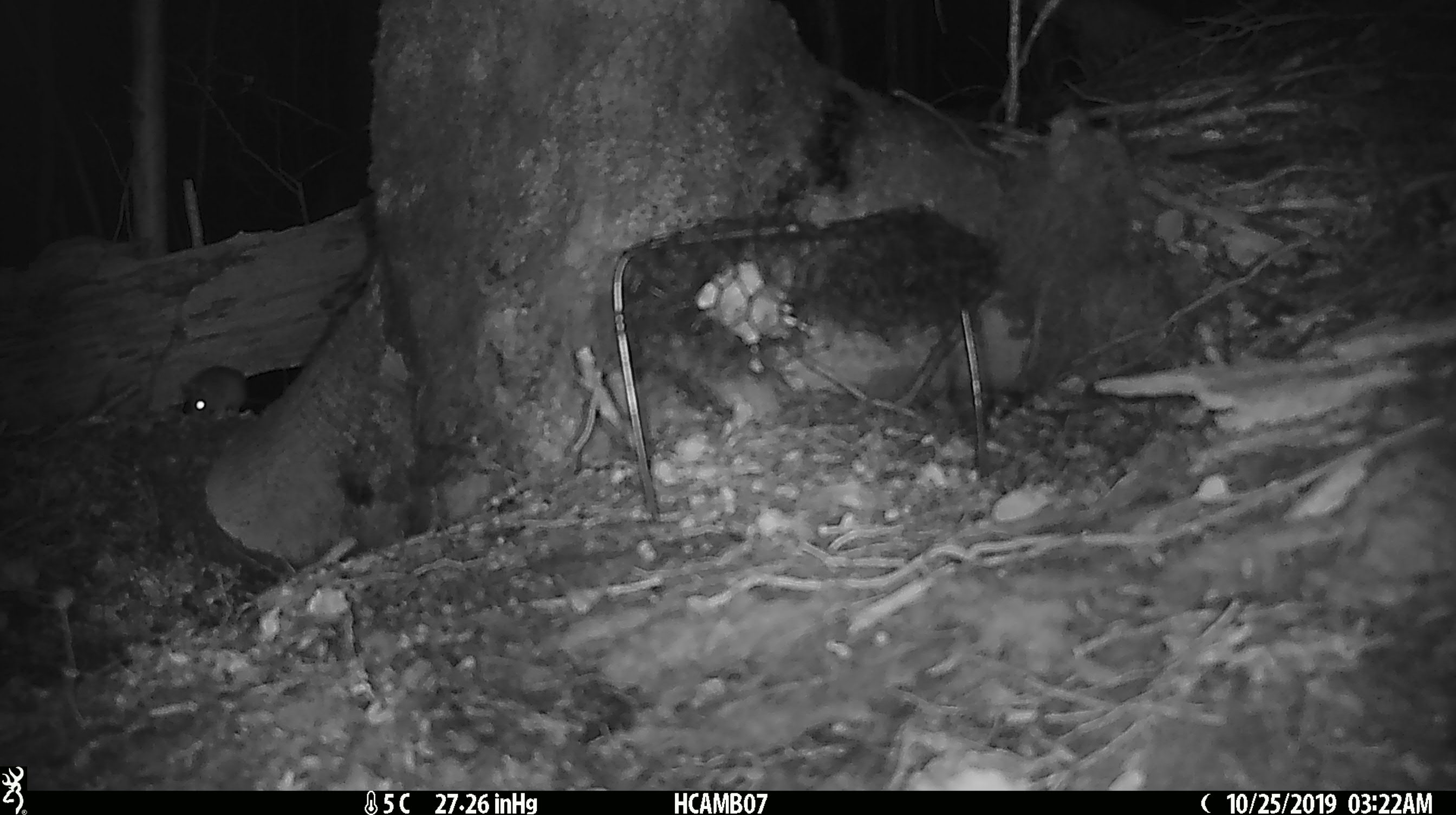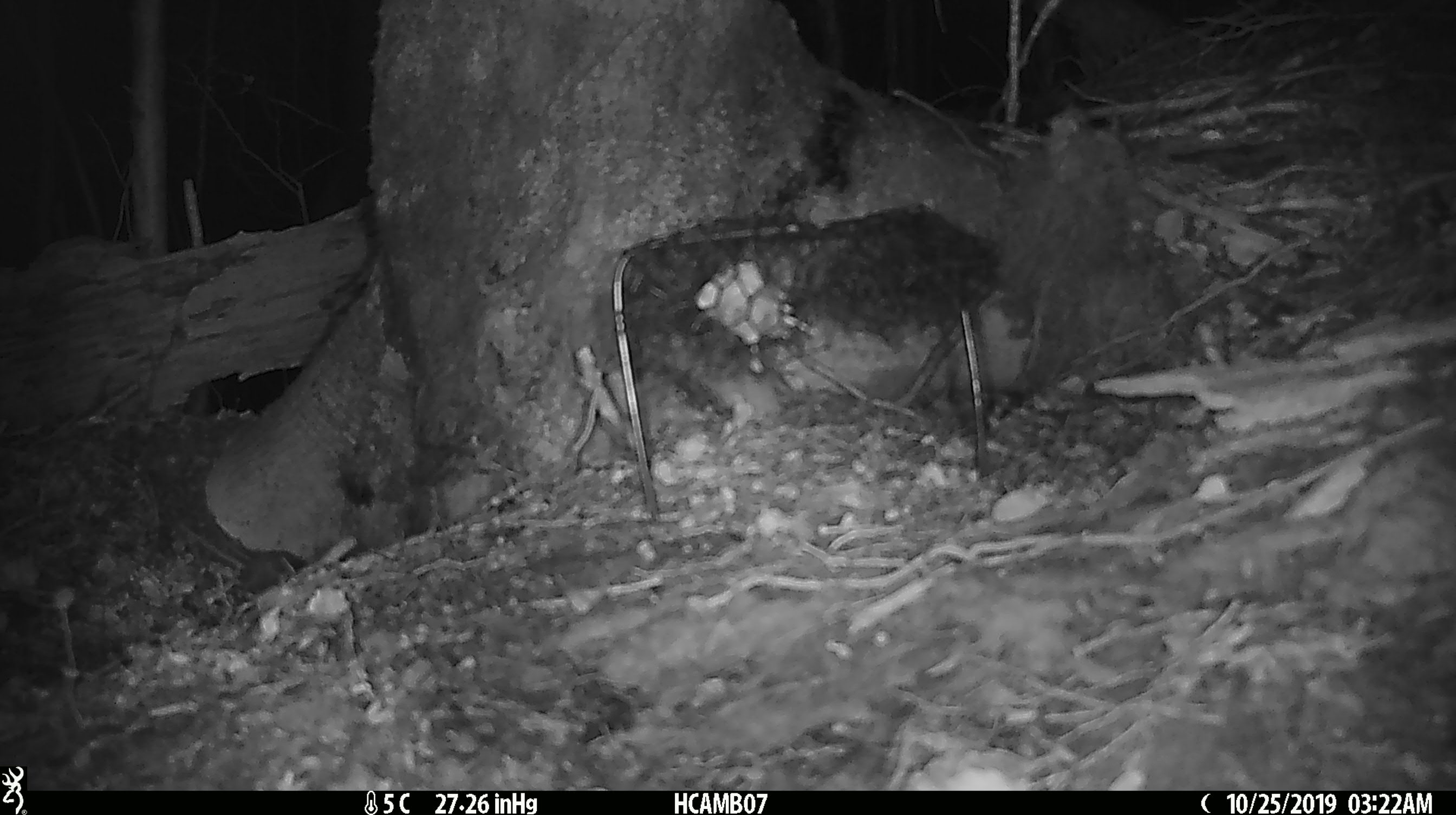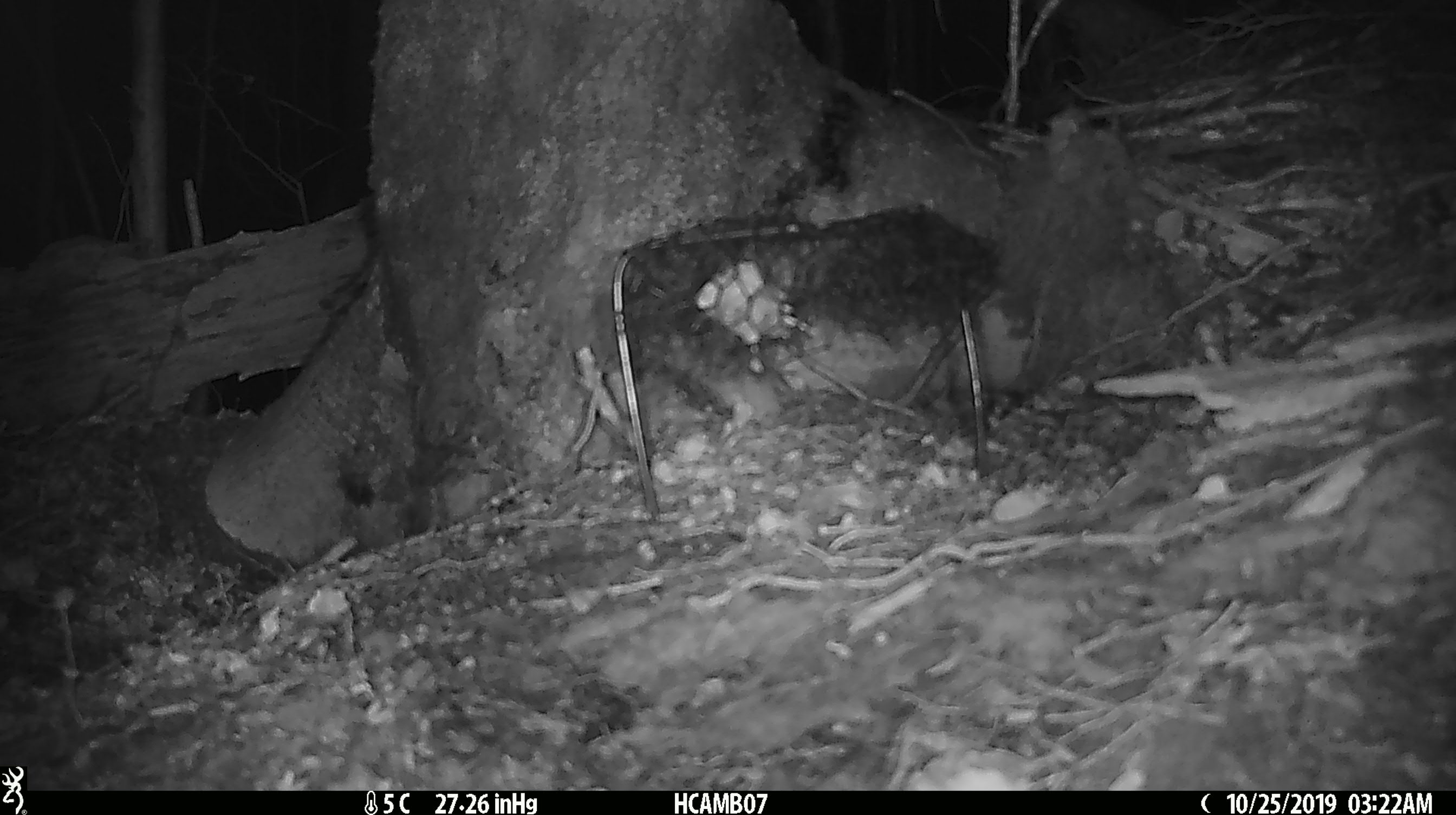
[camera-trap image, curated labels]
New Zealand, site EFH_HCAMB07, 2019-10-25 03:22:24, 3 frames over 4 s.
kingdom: Animalia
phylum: Chordata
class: Mammalia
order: Rodentia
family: Muridae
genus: Mus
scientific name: Mus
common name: mouse